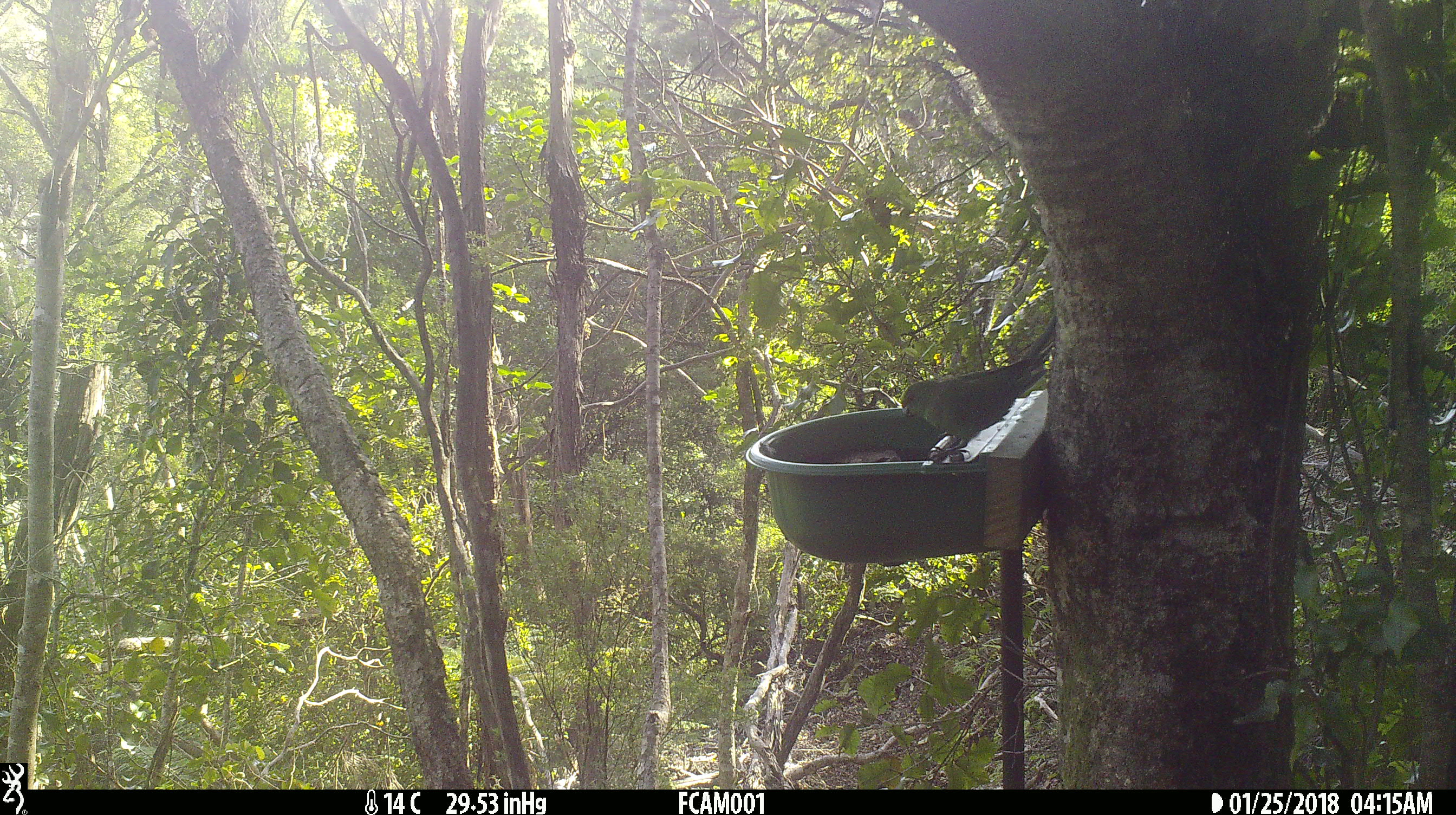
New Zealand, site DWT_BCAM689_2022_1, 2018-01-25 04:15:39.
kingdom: Animalia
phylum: Chordata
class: Aves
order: Psittaciformes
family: Psittaculidae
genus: Cyanoramphus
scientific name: Cyanoramphus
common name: parakeet